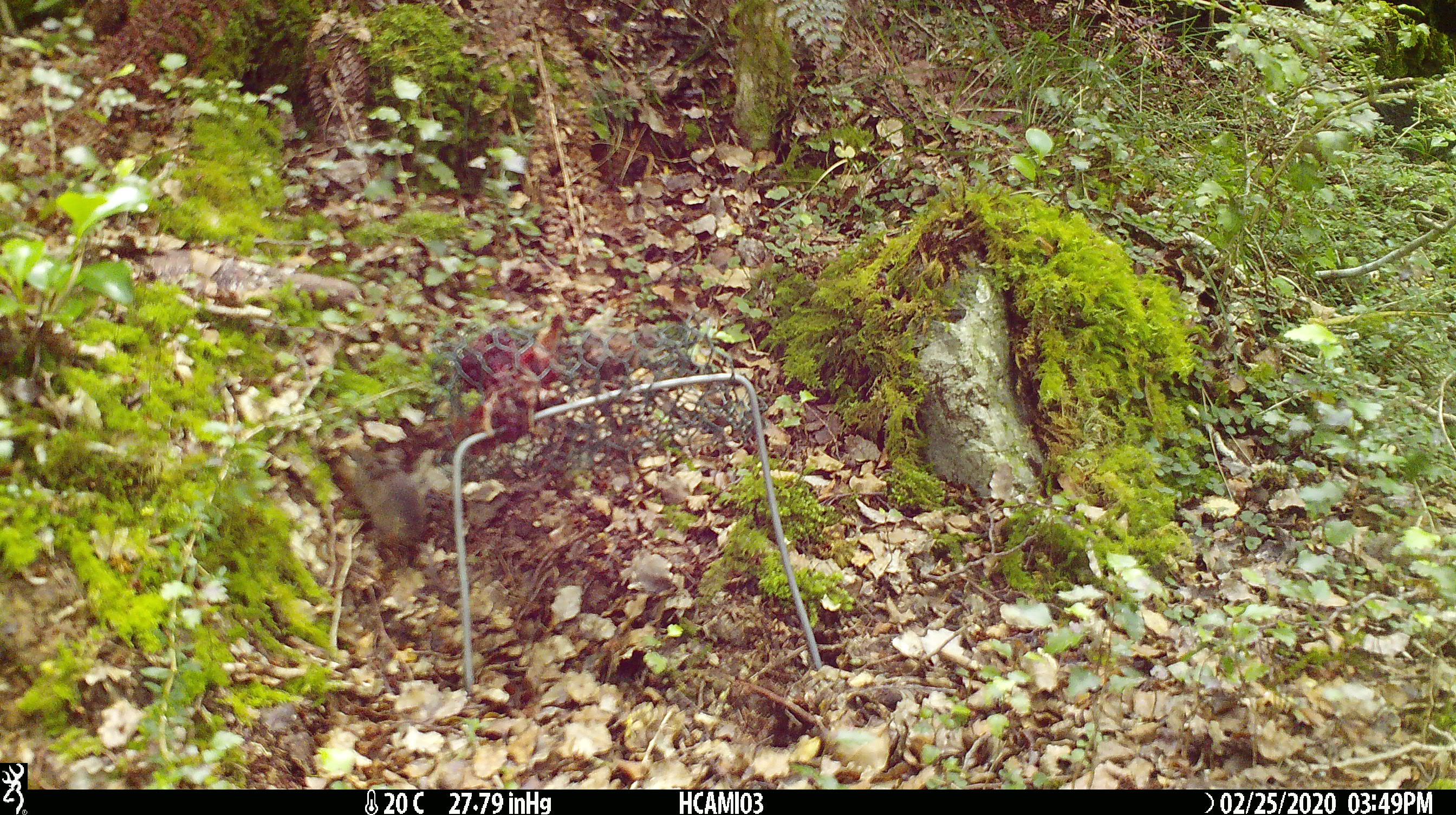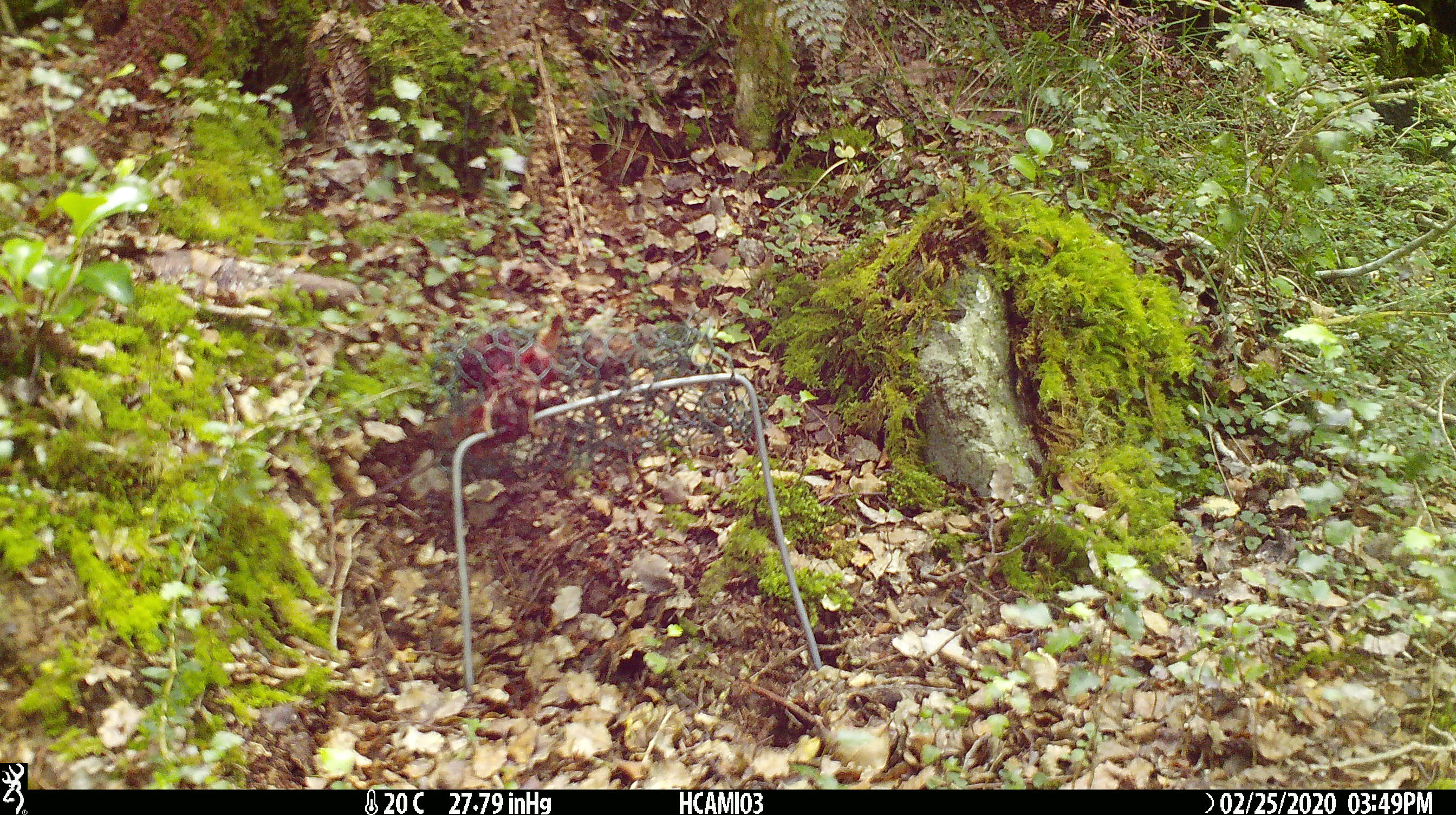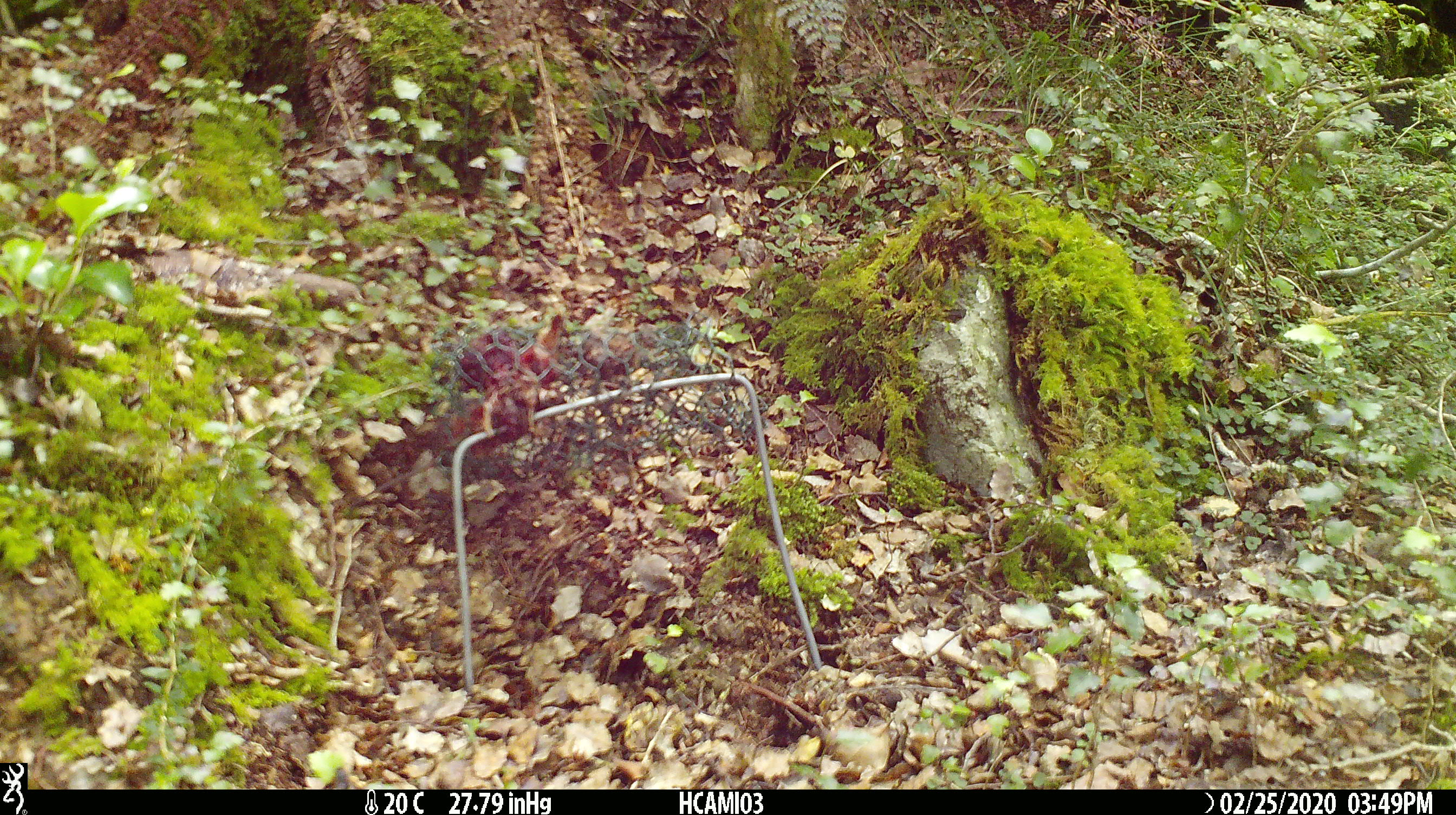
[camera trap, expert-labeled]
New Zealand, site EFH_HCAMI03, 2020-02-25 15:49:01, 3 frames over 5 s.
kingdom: Animalia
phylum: Chordata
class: Mammalia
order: Rodentia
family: Muridae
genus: Mus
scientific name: Mus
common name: mouse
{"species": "mouse (Mus)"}